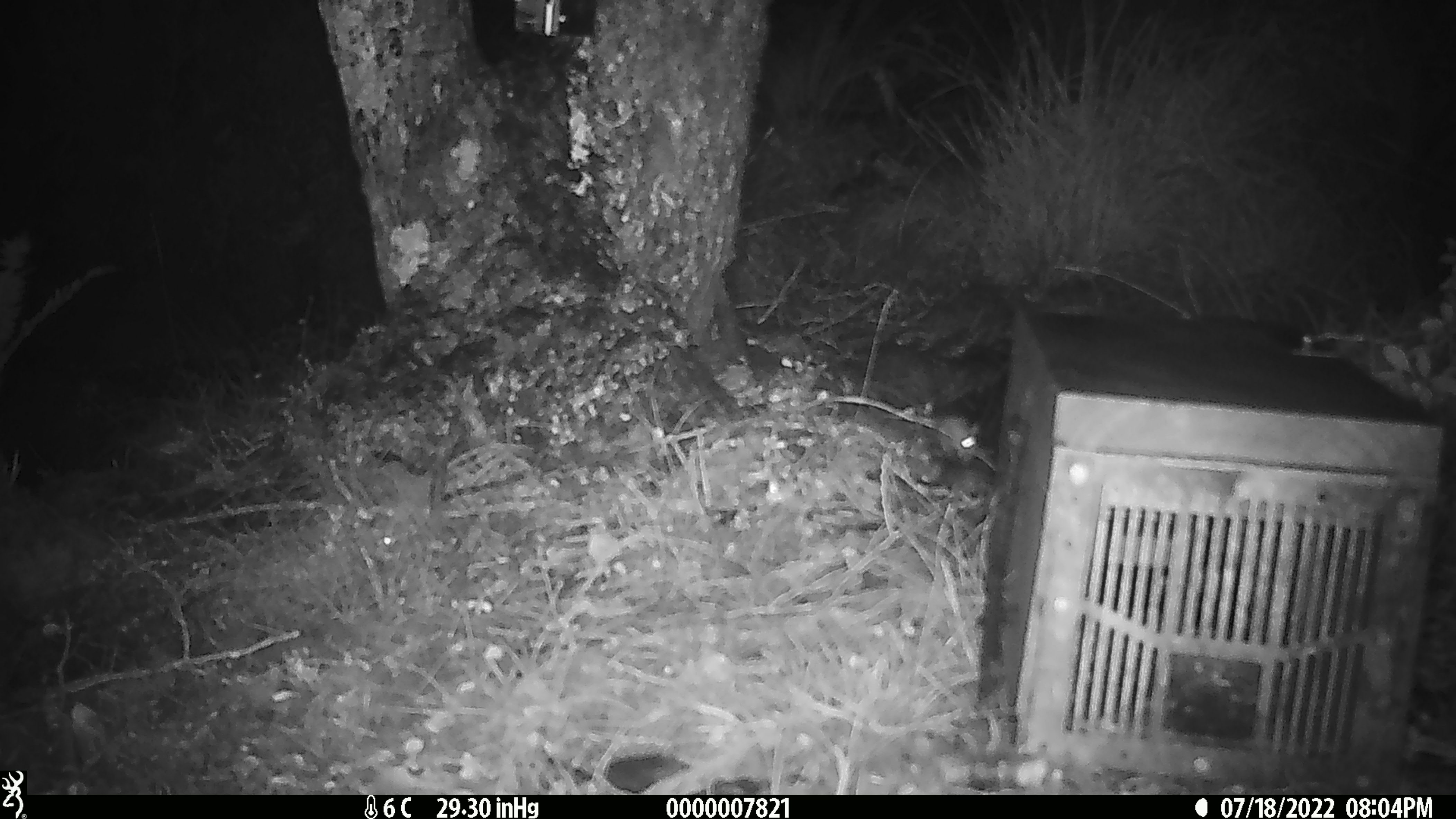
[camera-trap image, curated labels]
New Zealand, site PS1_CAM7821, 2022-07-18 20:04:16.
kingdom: Animalia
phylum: Chordata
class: Mammalia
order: Rodentia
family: Muridae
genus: Mus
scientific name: Mus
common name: mouse